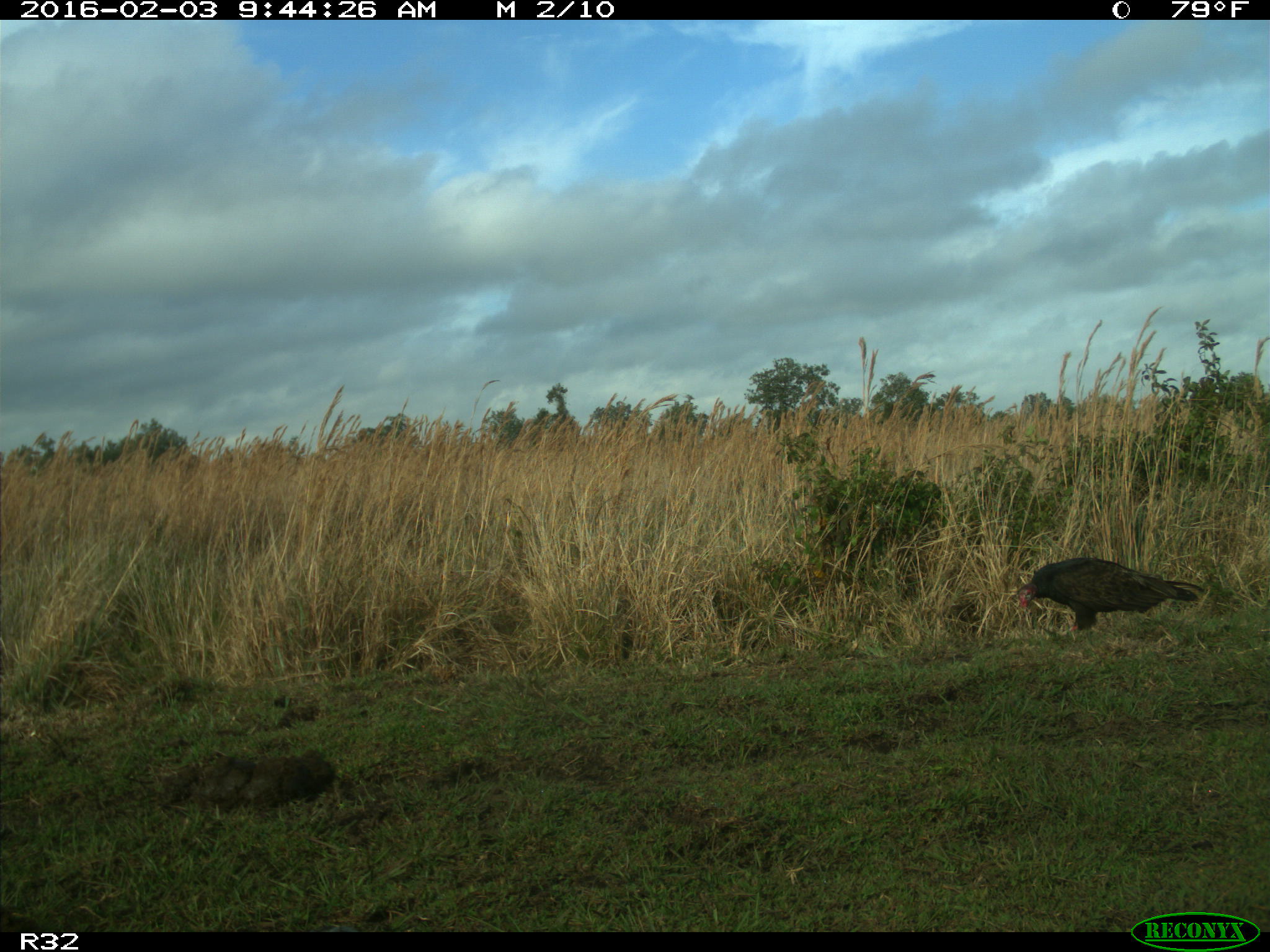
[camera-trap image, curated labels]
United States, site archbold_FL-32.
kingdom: Animalia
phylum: Chordata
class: Aves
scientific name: Aves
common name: birds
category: unidentified bird